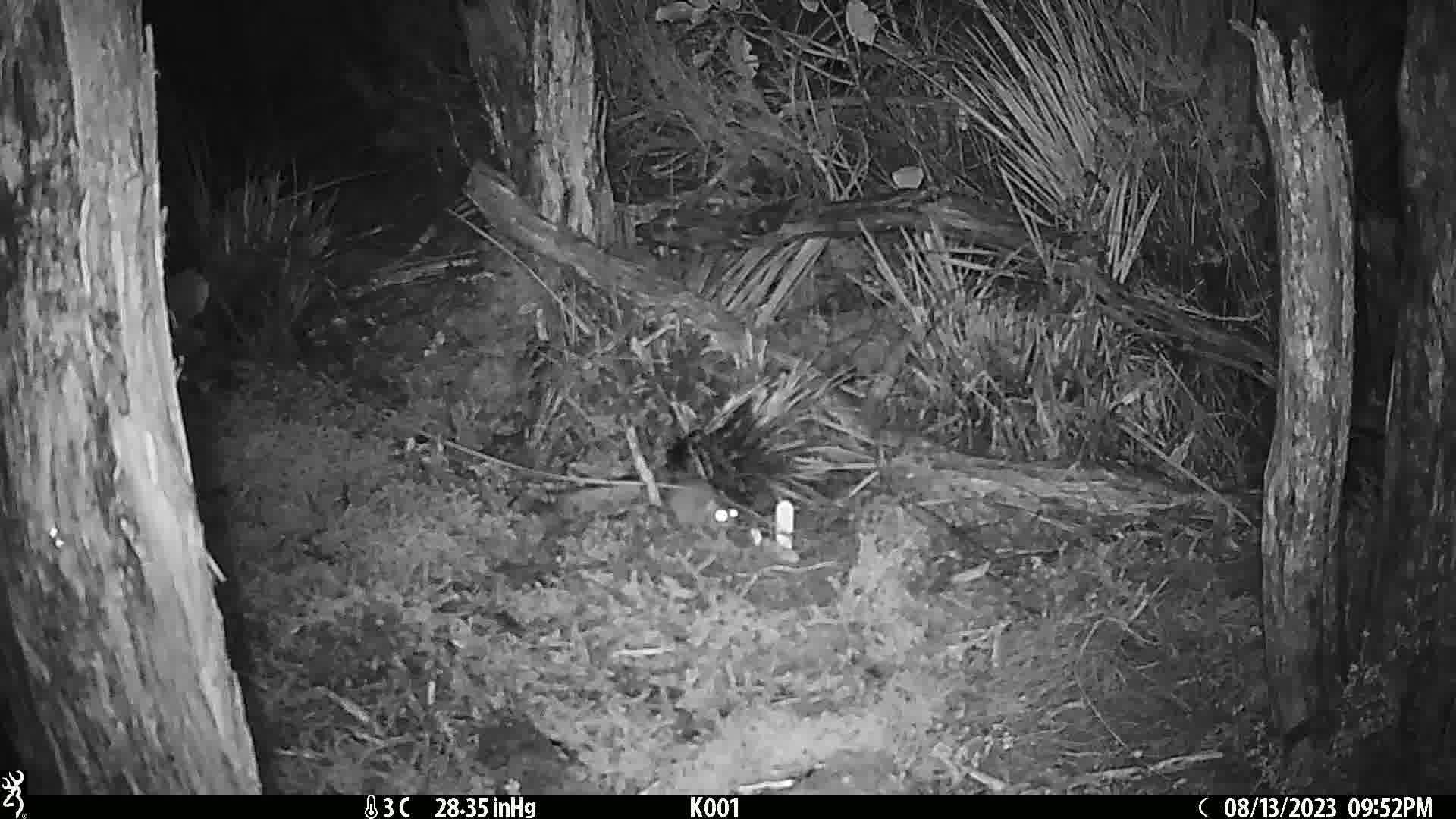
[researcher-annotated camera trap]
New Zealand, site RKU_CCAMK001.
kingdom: Animalia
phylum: Chordata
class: Mammalia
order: Rodentia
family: Muridae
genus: Rattus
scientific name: Rattus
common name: rat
Rat (Rattus).